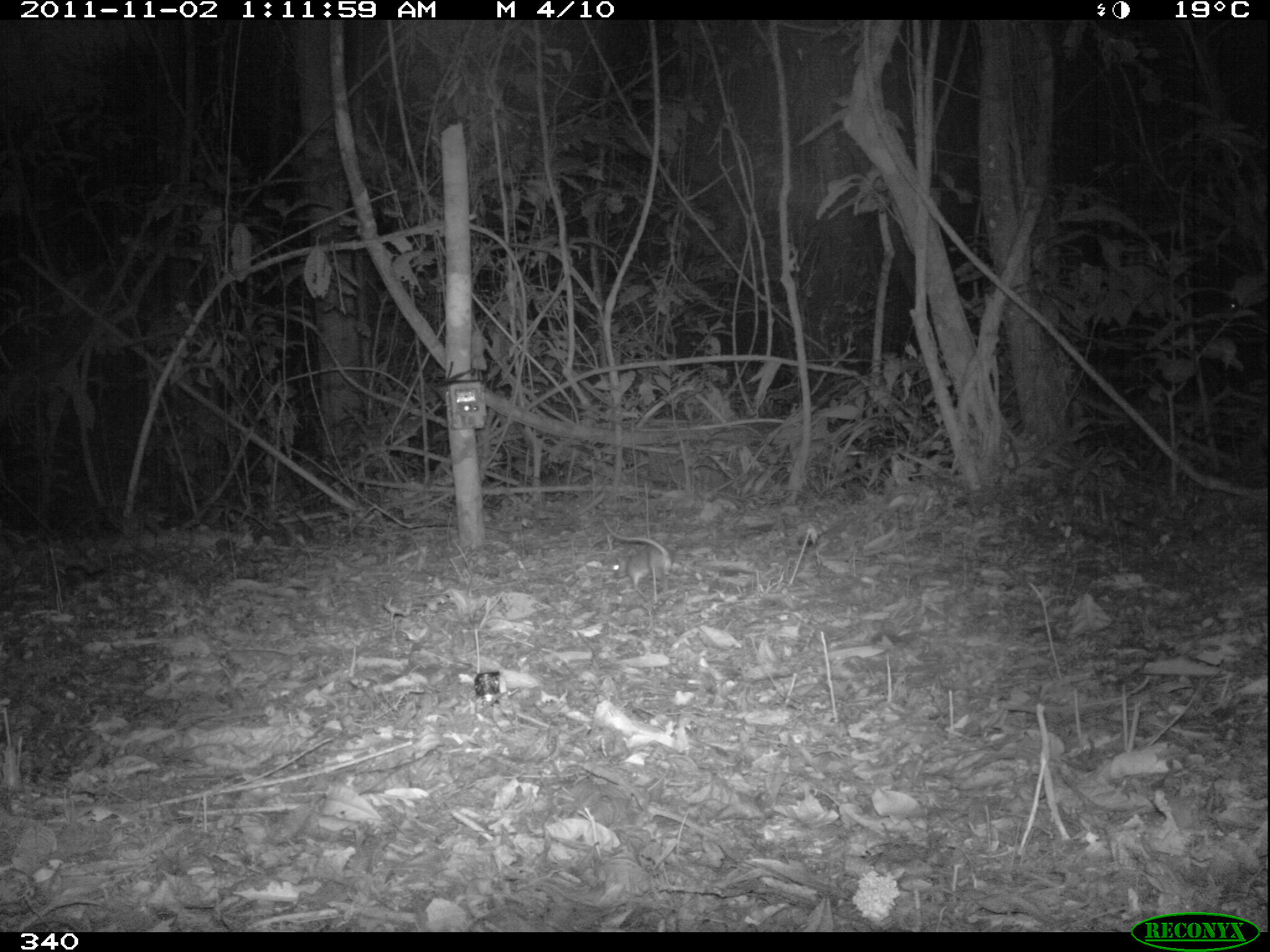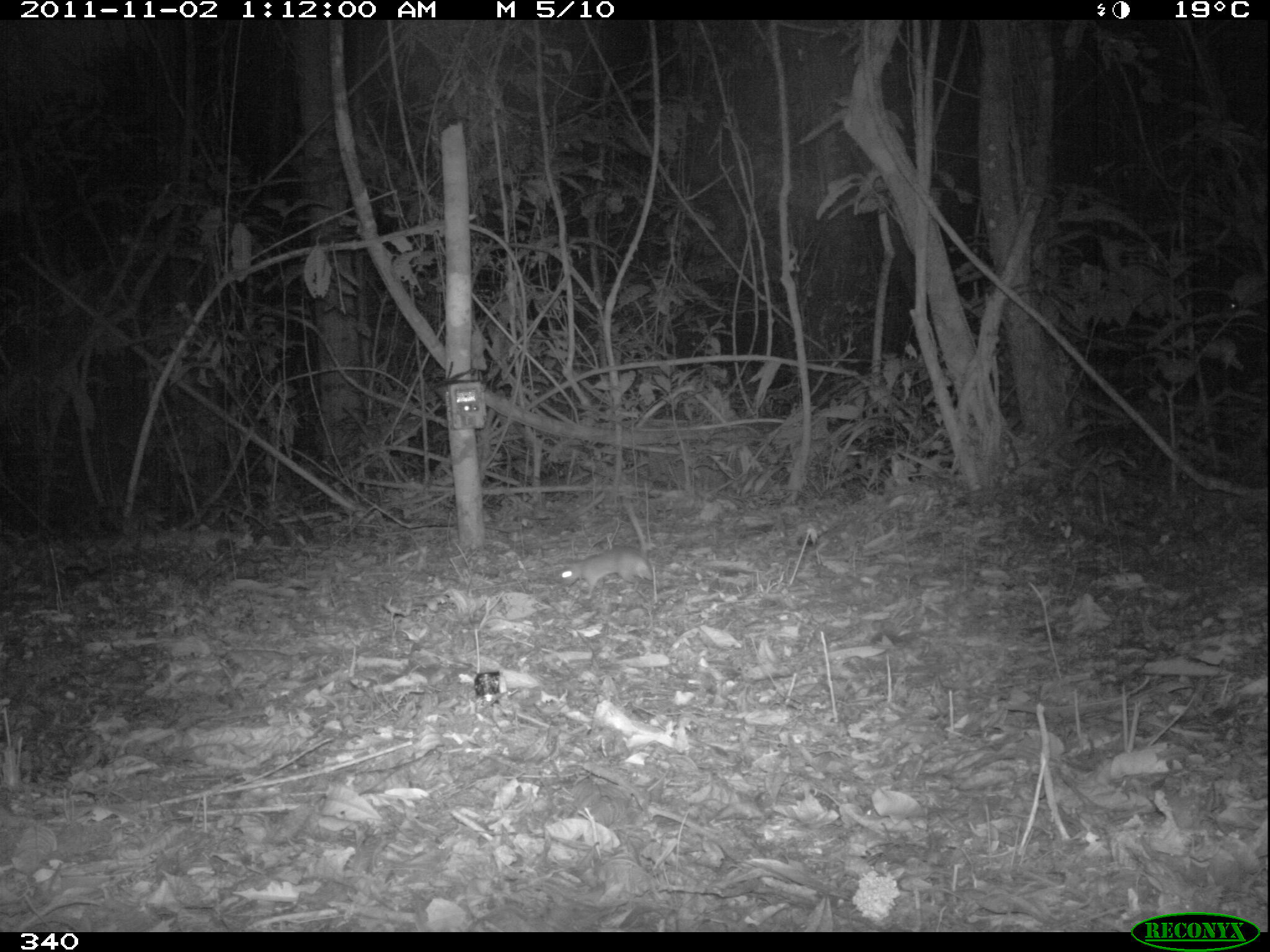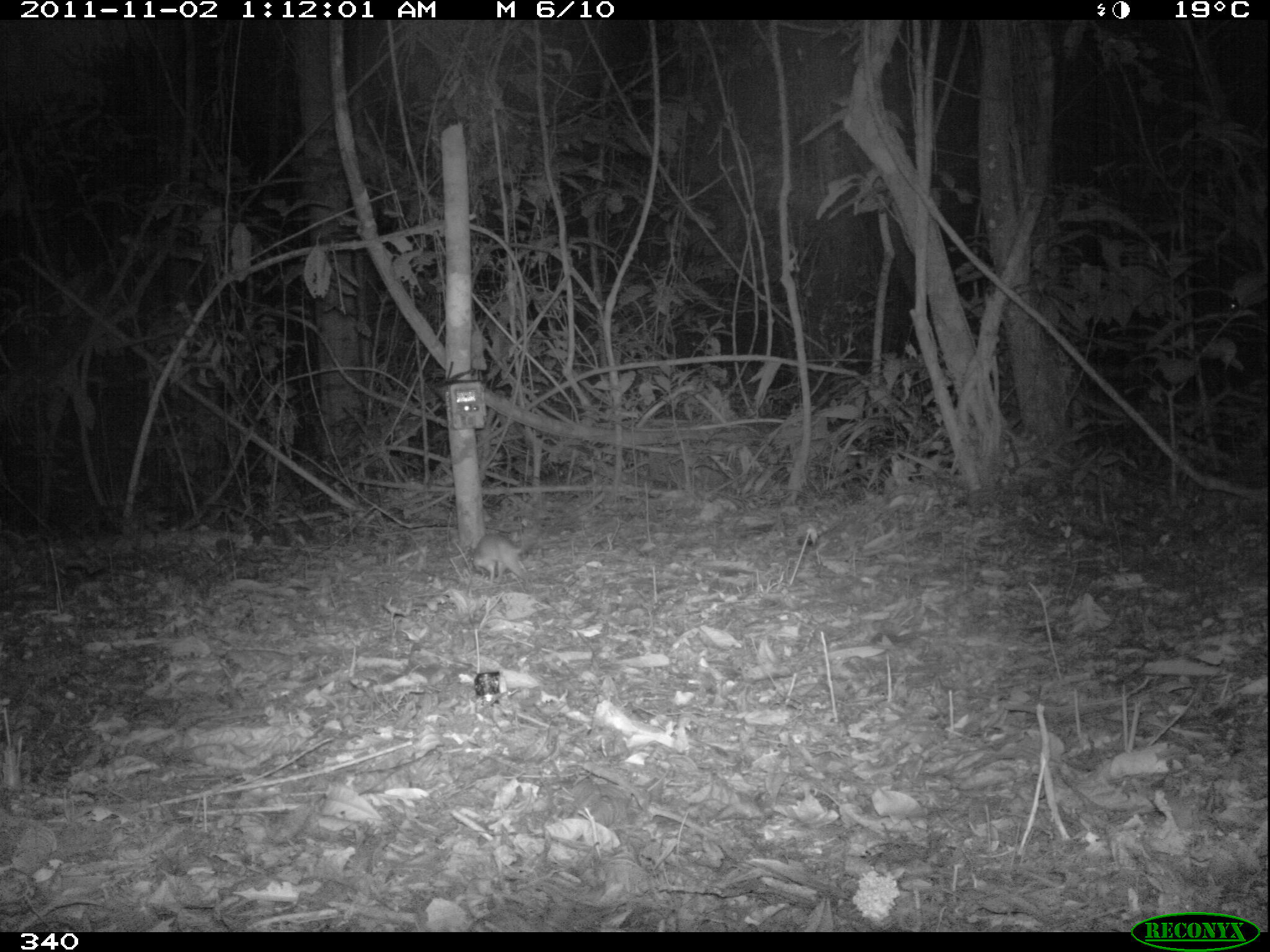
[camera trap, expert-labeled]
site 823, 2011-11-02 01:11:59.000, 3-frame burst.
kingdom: Animalia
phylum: Chordata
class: Mammalia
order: Rodentia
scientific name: Rodentia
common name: rodents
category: unknown rodent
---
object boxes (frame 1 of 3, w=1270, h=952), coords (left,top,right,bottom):
unknown rodent: (600,515,675,596)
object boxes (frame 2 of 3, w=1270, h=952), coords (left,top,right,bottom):
unknown rodent: (553,547,679,600)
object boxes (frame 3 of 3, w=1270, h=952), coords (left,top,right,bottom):
unknown rodent: (470,523,541,584)